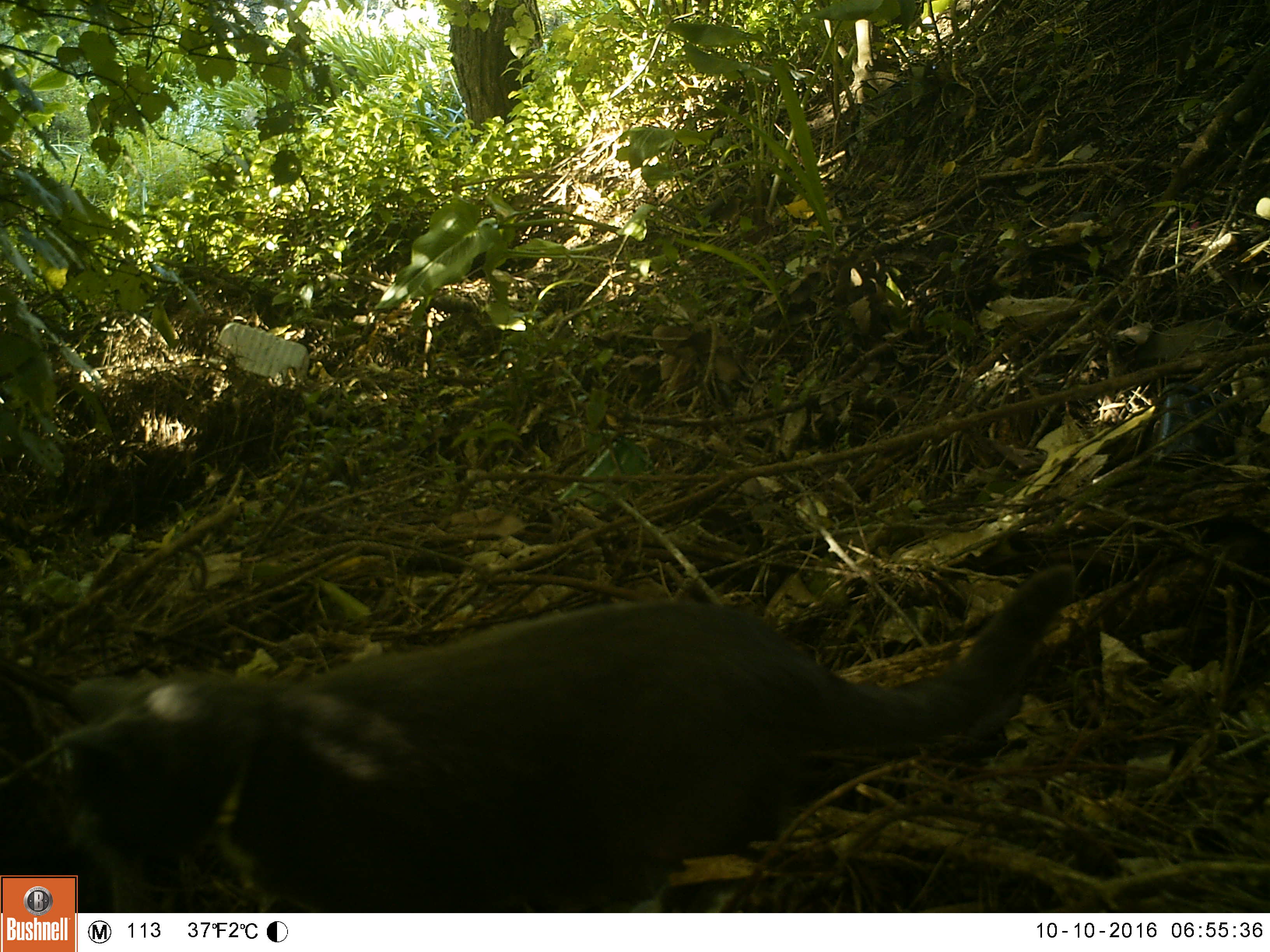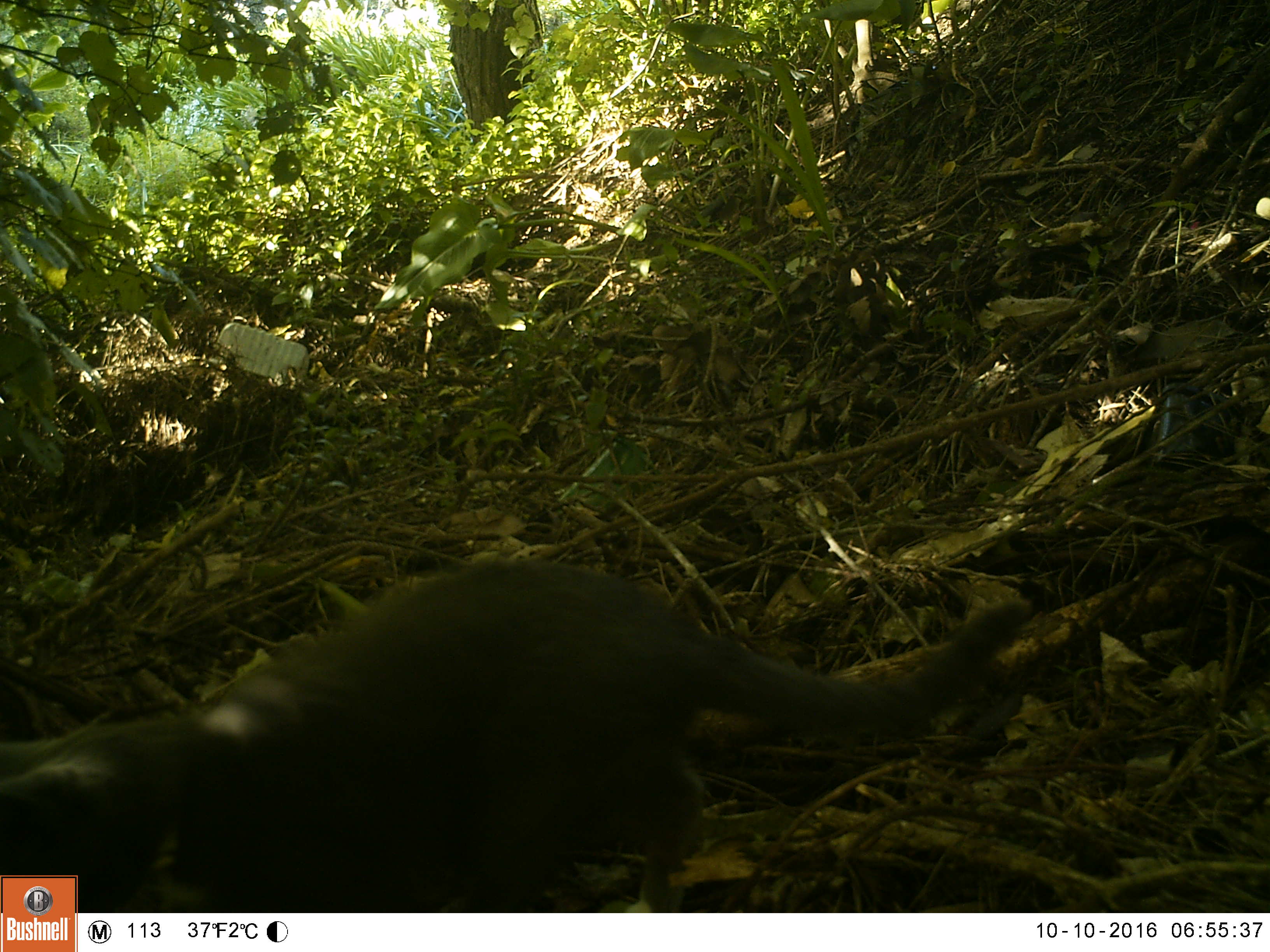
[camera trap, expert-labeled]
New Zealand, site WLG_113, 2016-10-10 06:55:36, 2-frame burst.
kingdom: Animalia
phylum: Chordata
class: Mammalia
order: Carnivora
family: Felidae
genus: Felis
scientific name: Felis catus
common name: domestic cat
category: cat